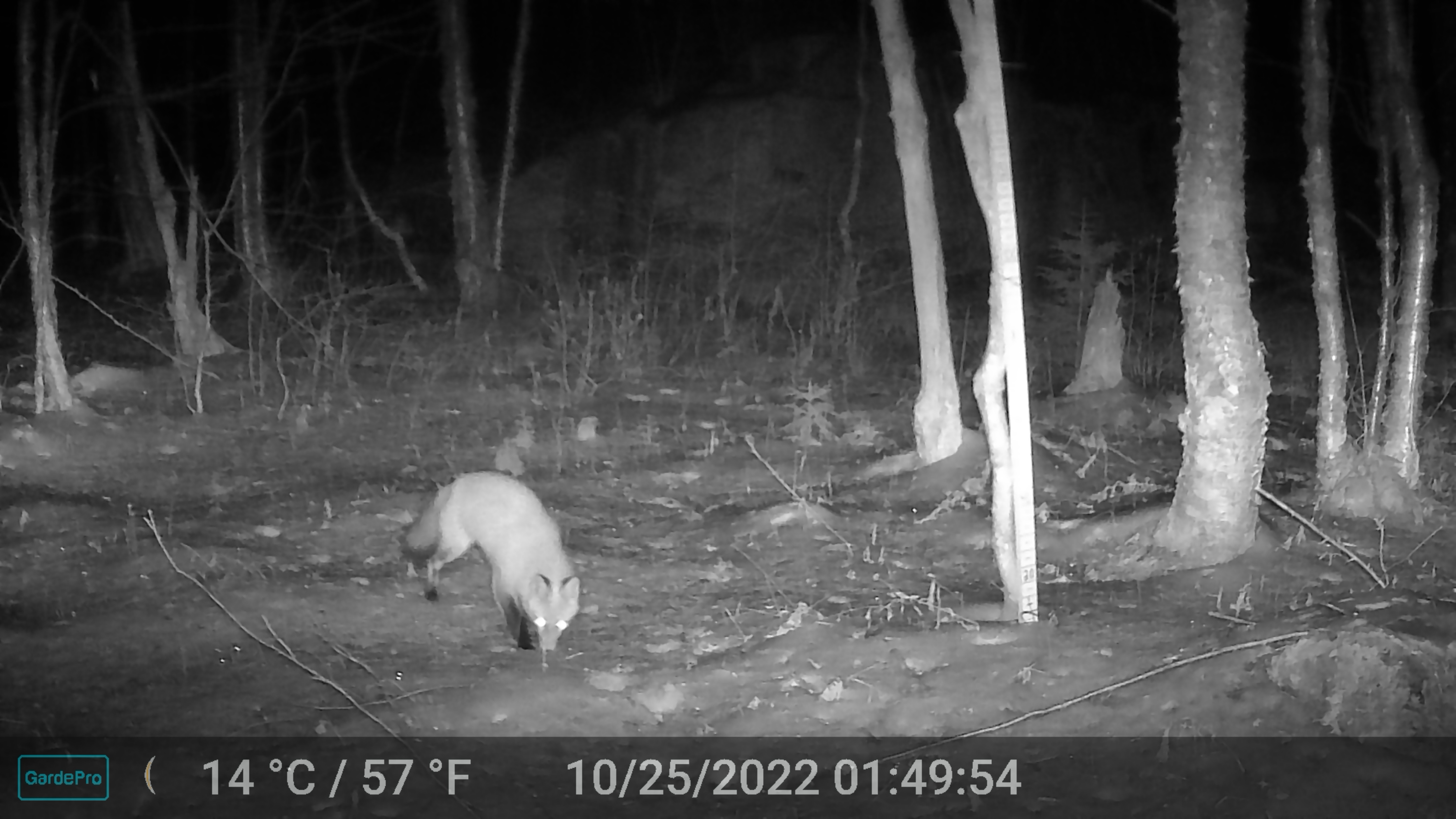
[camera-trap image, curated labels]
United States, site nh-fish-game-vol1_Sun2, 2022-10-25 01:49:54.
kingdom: Animalia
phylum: Chordata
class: Mammalia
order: Carnivora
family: Canidae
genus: Vulpes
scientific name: Vulpes vulpes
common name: red fox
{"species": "red fox (Vulpes vulpes)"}